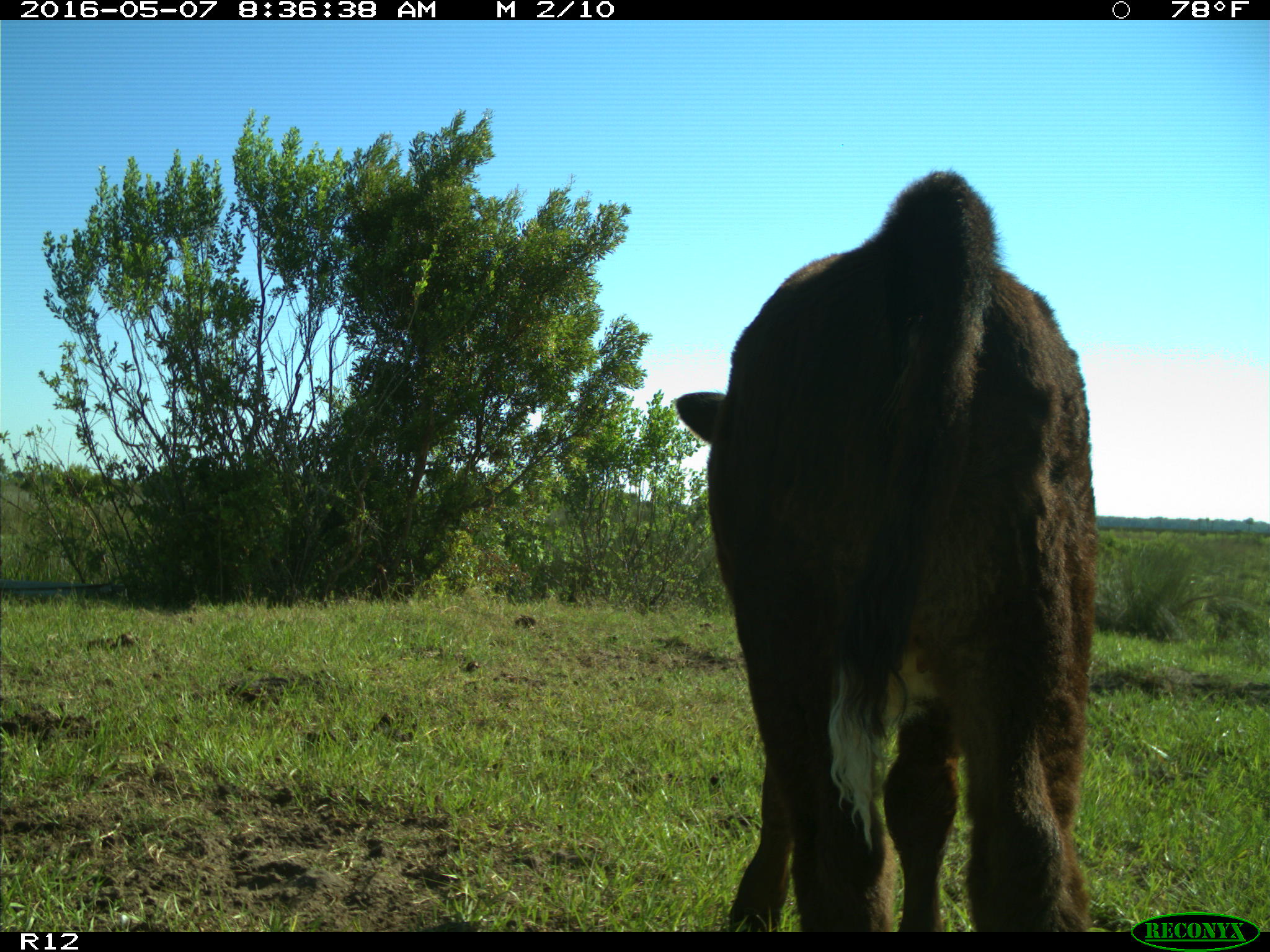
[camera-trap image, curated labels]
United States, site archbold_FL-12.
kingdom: Animalia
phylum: Chordata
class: Mammalia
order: Artiodactyla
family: Bovidae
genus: Bos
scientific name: Bos taurus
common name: domestic cow